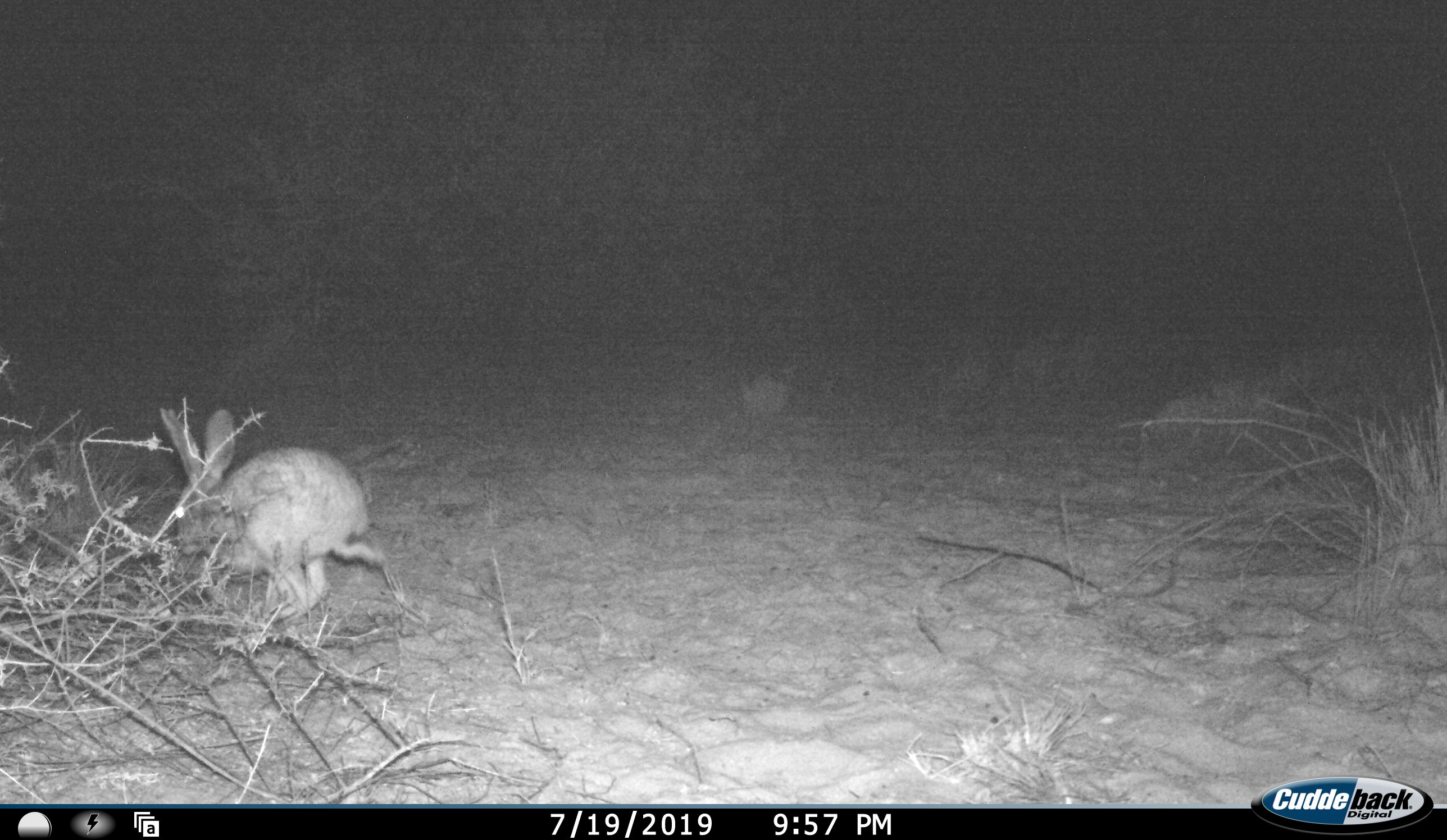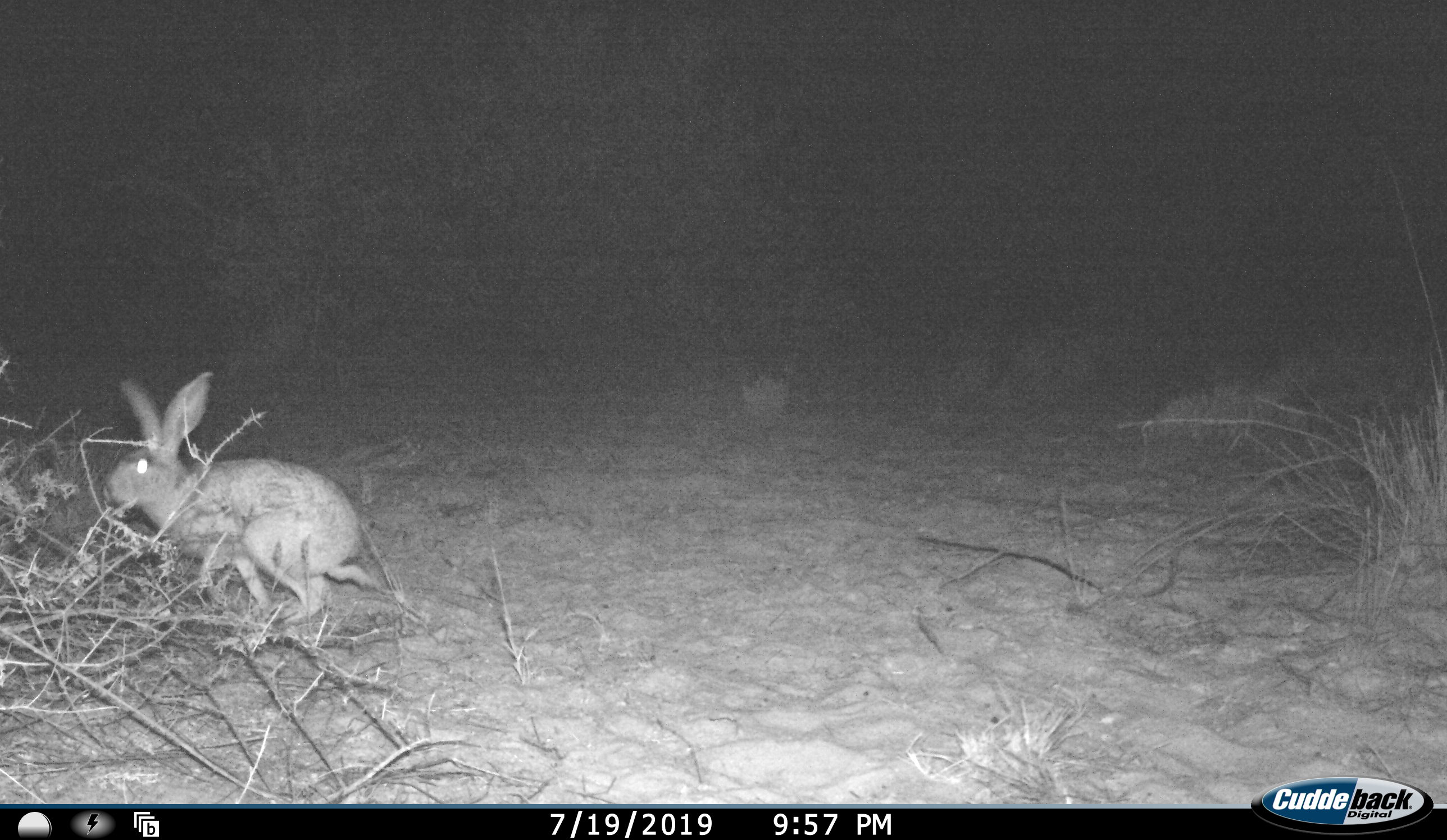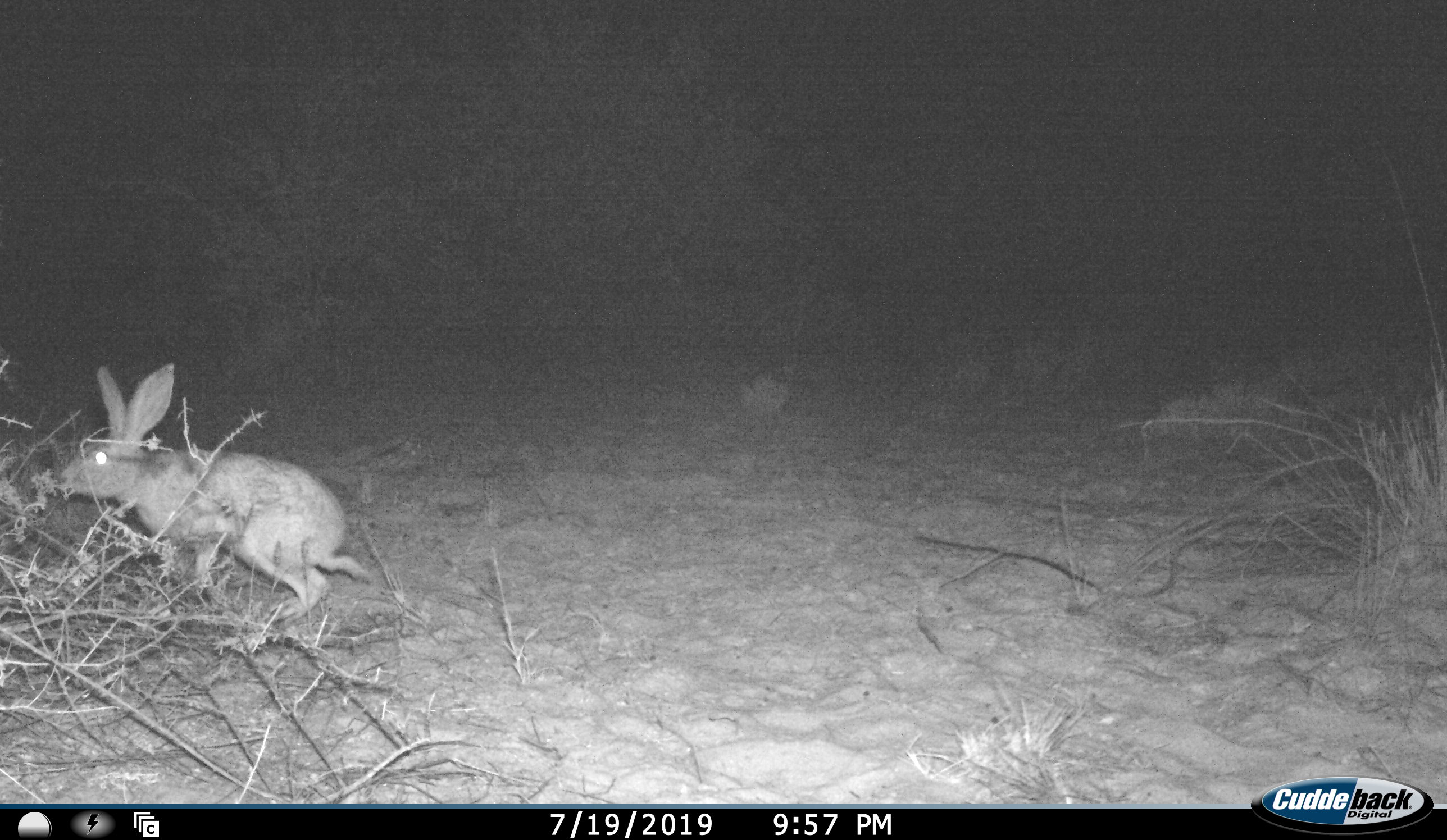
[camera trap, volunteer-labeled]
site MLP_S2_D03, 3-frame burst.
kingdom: Animalia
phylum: Chordata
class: Mammalia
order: Lagomorpha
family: Leporidae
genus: Lepus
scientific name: Lepus capensis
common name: cape hare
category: harecape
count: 1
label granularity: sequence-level